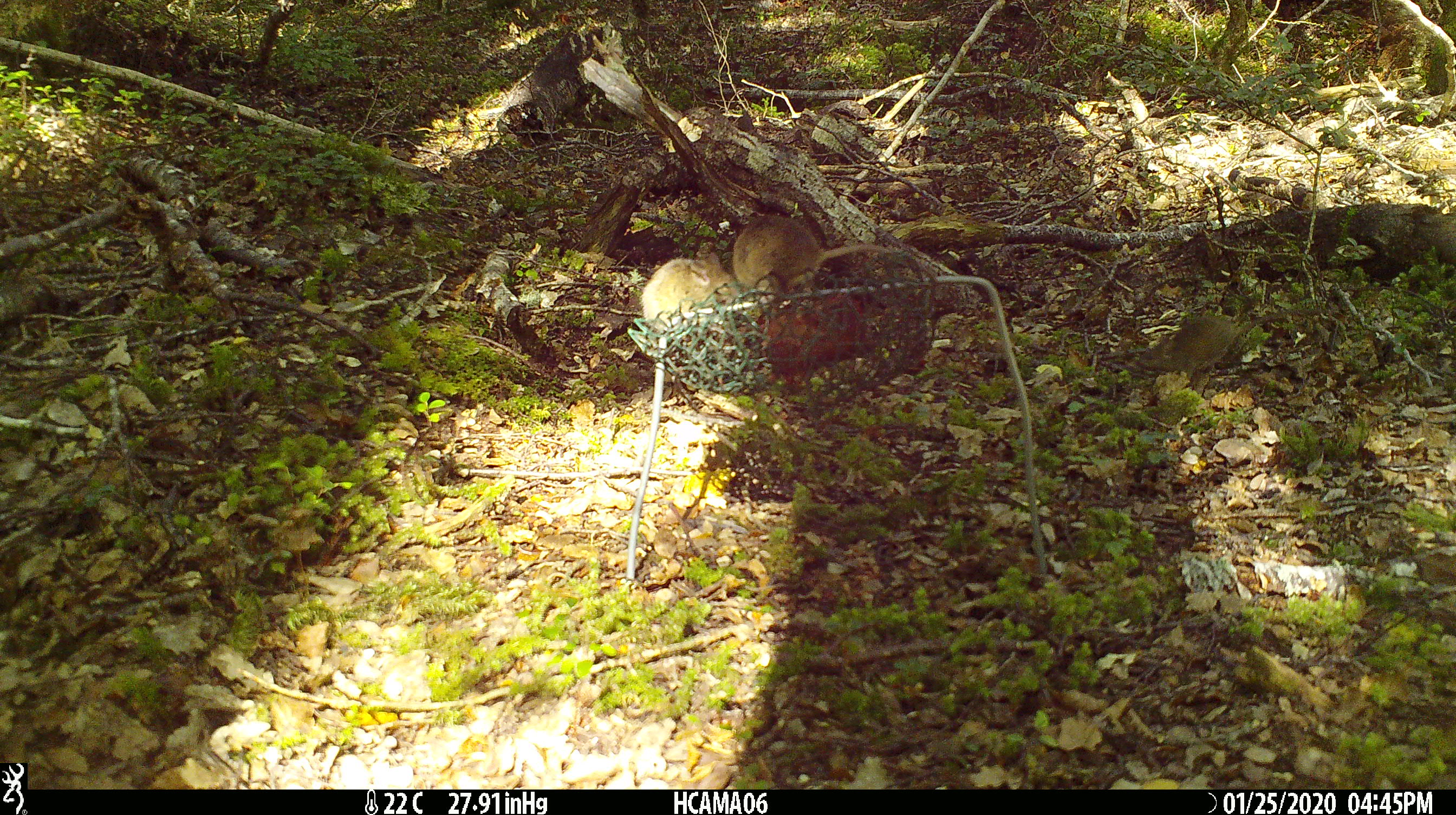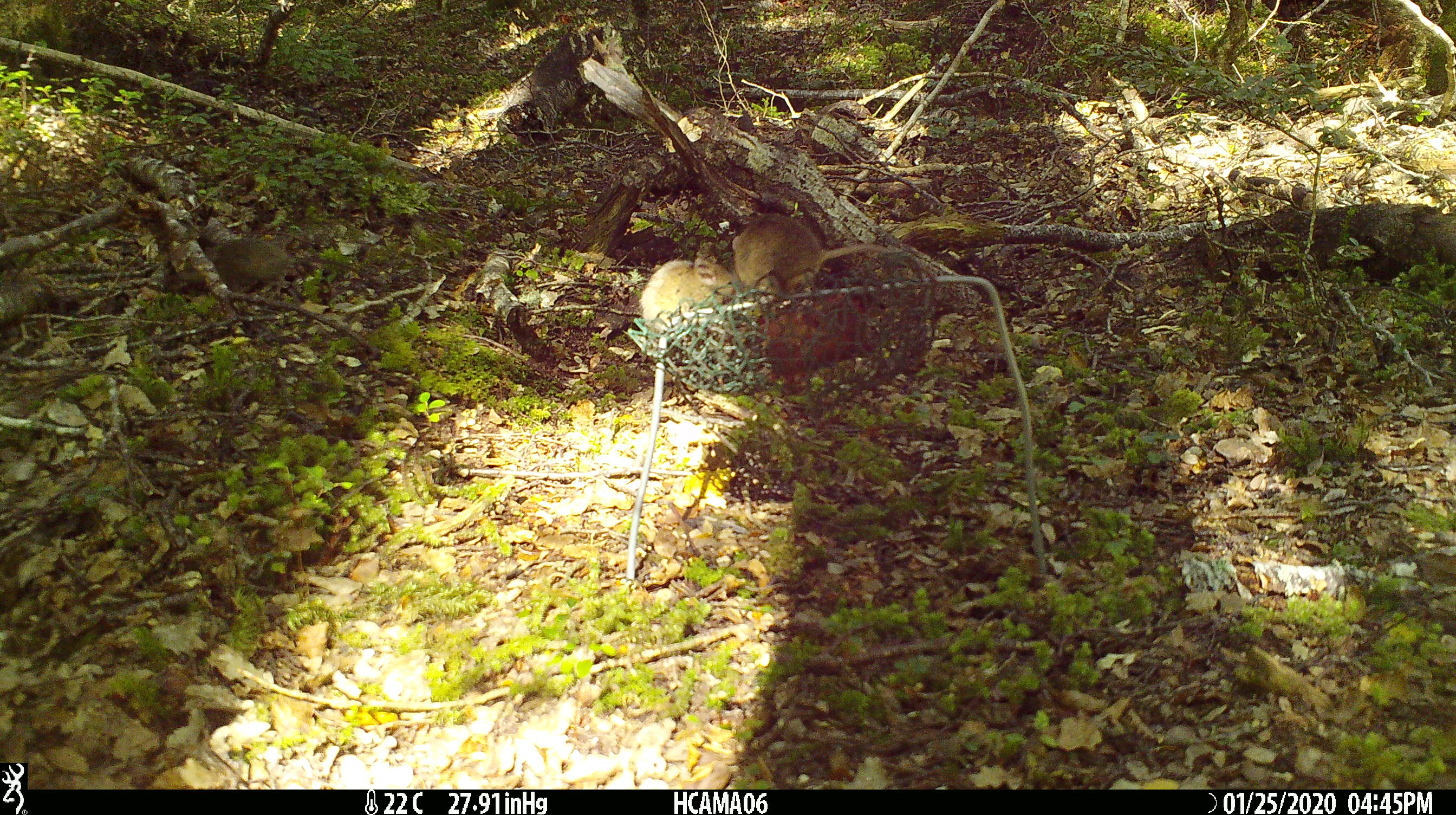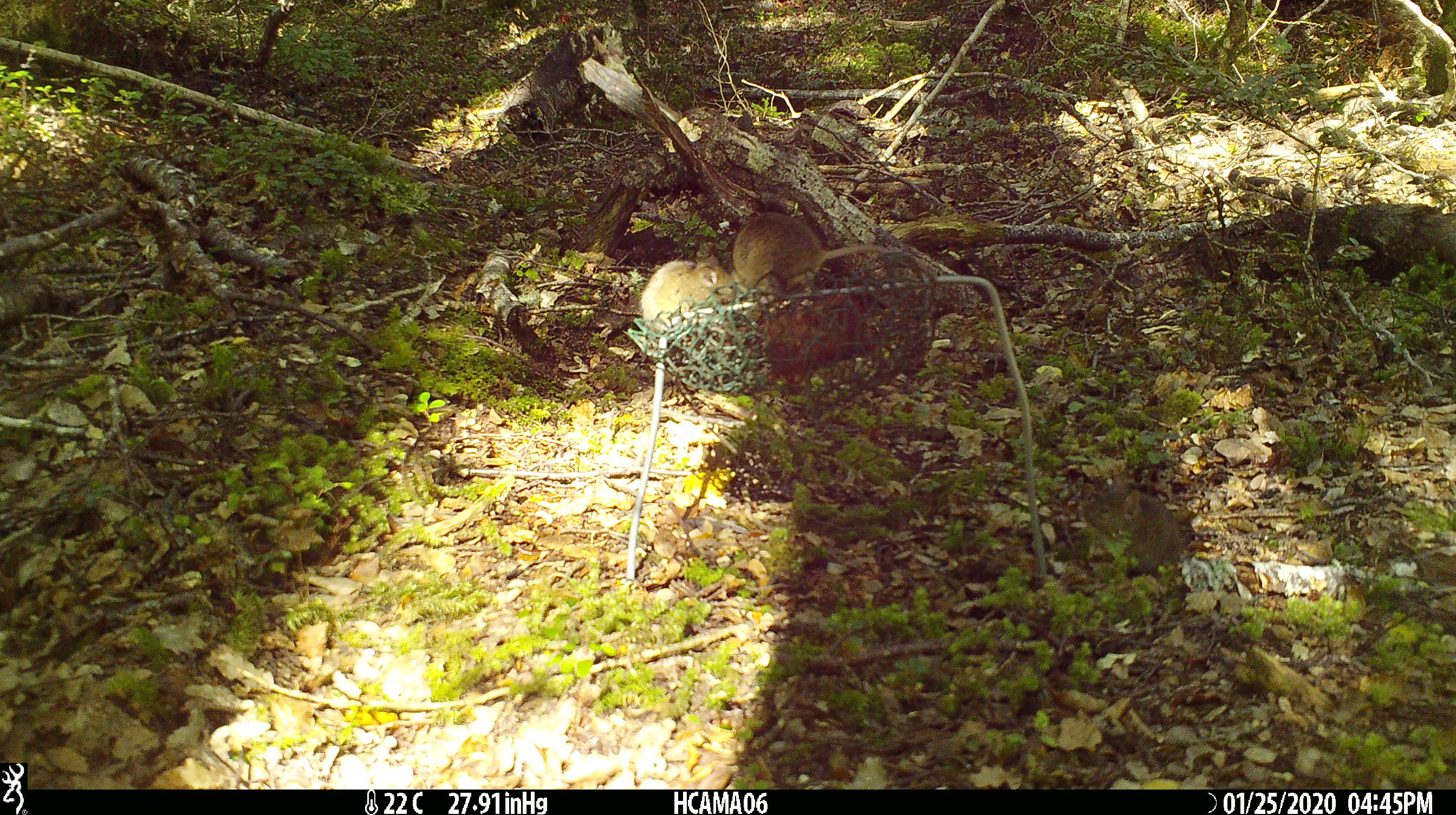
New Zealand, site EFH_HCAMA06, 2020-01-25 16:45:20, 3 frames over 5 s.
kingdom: Animalia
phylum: Chordata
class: Mammalia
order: Rodentia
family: Muridae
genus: Mus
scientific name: Mus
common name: mouse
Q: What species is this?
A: Mouse (Mus).